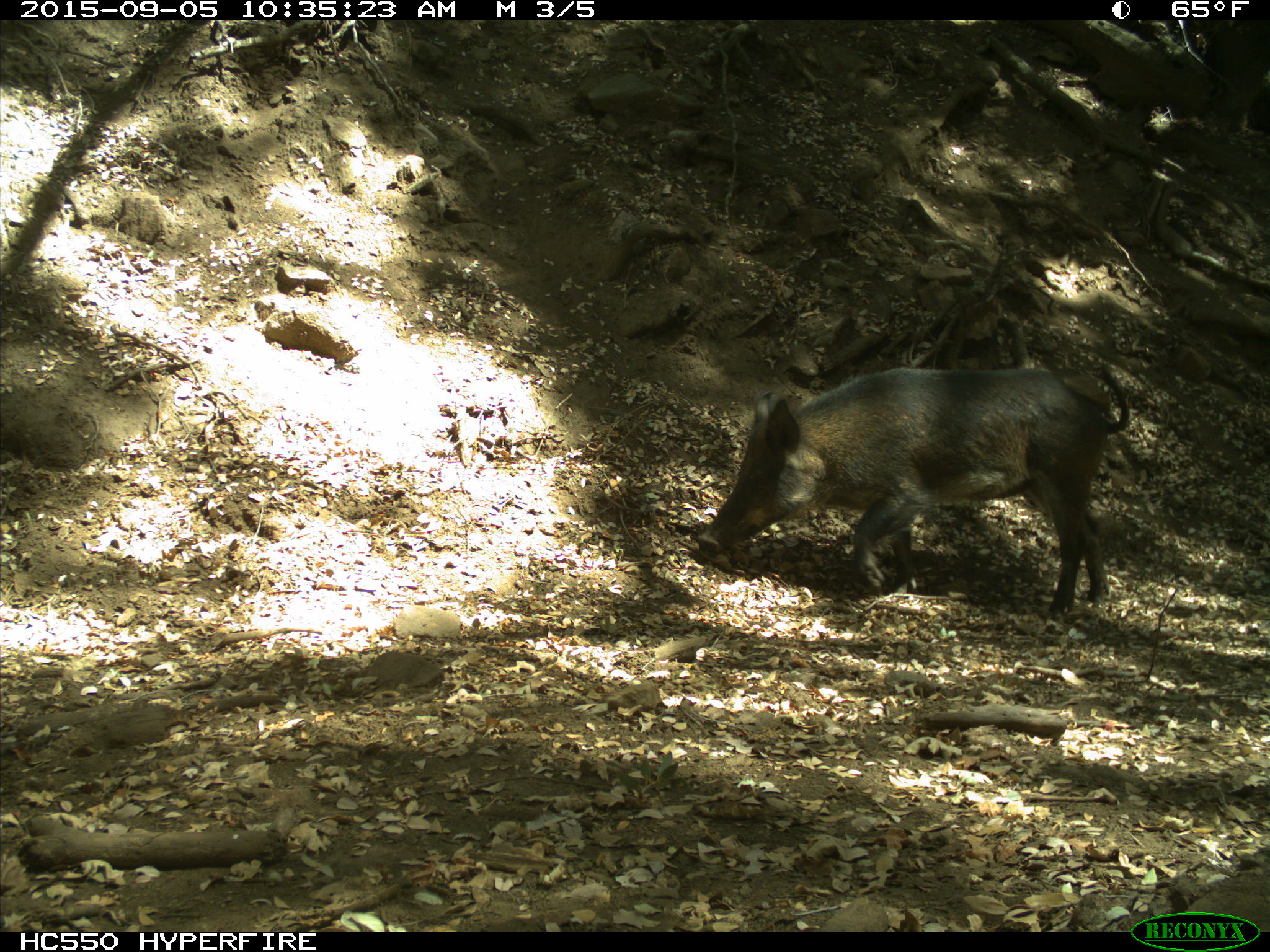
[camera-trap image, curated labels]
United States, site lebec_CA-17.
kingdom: Animalia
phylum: Chordata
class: Mammalia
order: Artiodactyla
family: Suidae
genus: Sus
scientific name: Sus scrofa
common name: wild boar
Sus scrofa (wild boar).